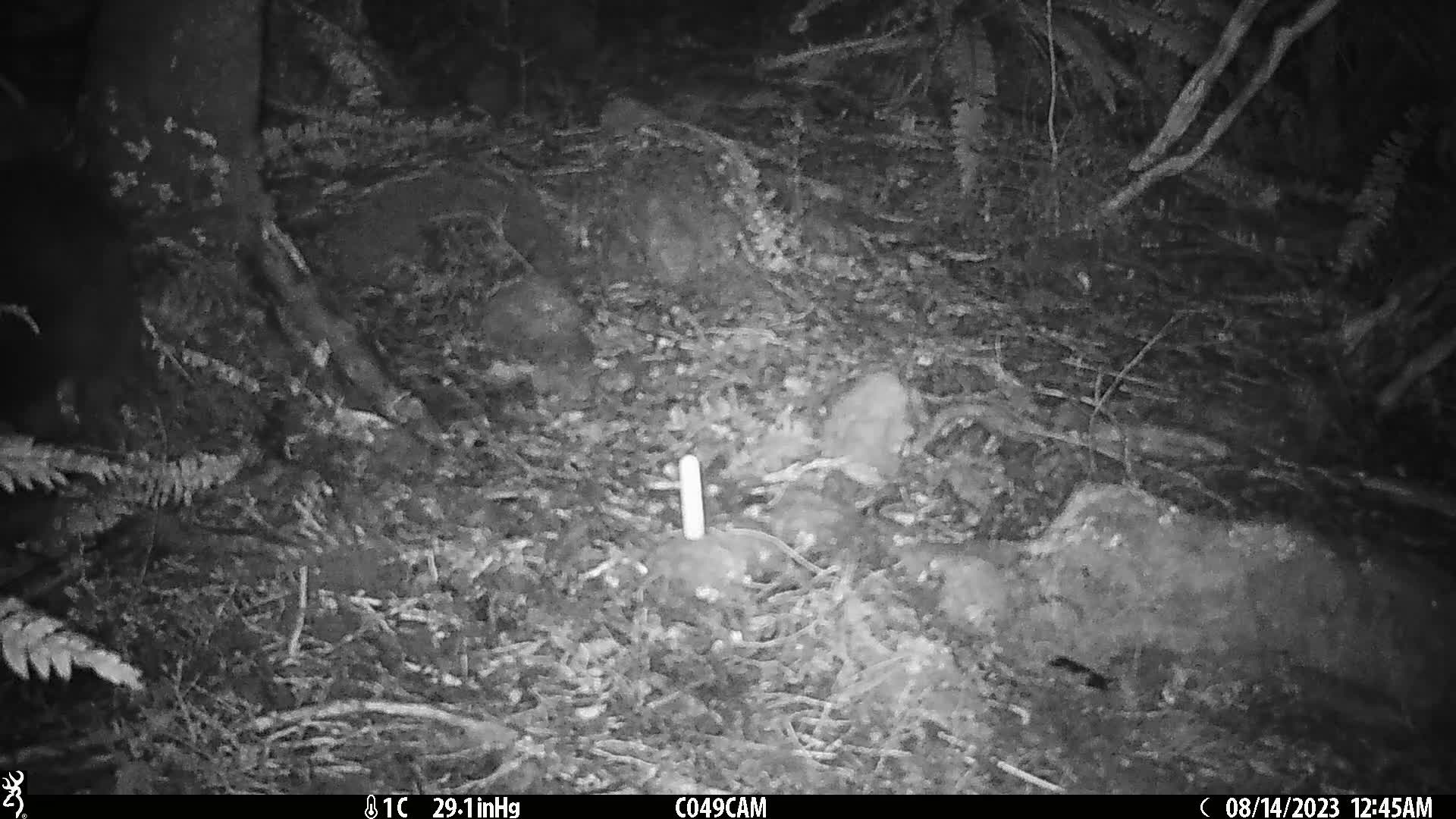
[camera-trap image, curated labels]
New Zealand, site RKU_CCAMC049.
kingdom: Animalia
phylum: Chordata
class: Mammalia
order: Diprotodontia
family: Phalangeridae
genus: Trichosurus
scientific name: Trichosurus vulpecula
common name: common brushtail possum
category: possum